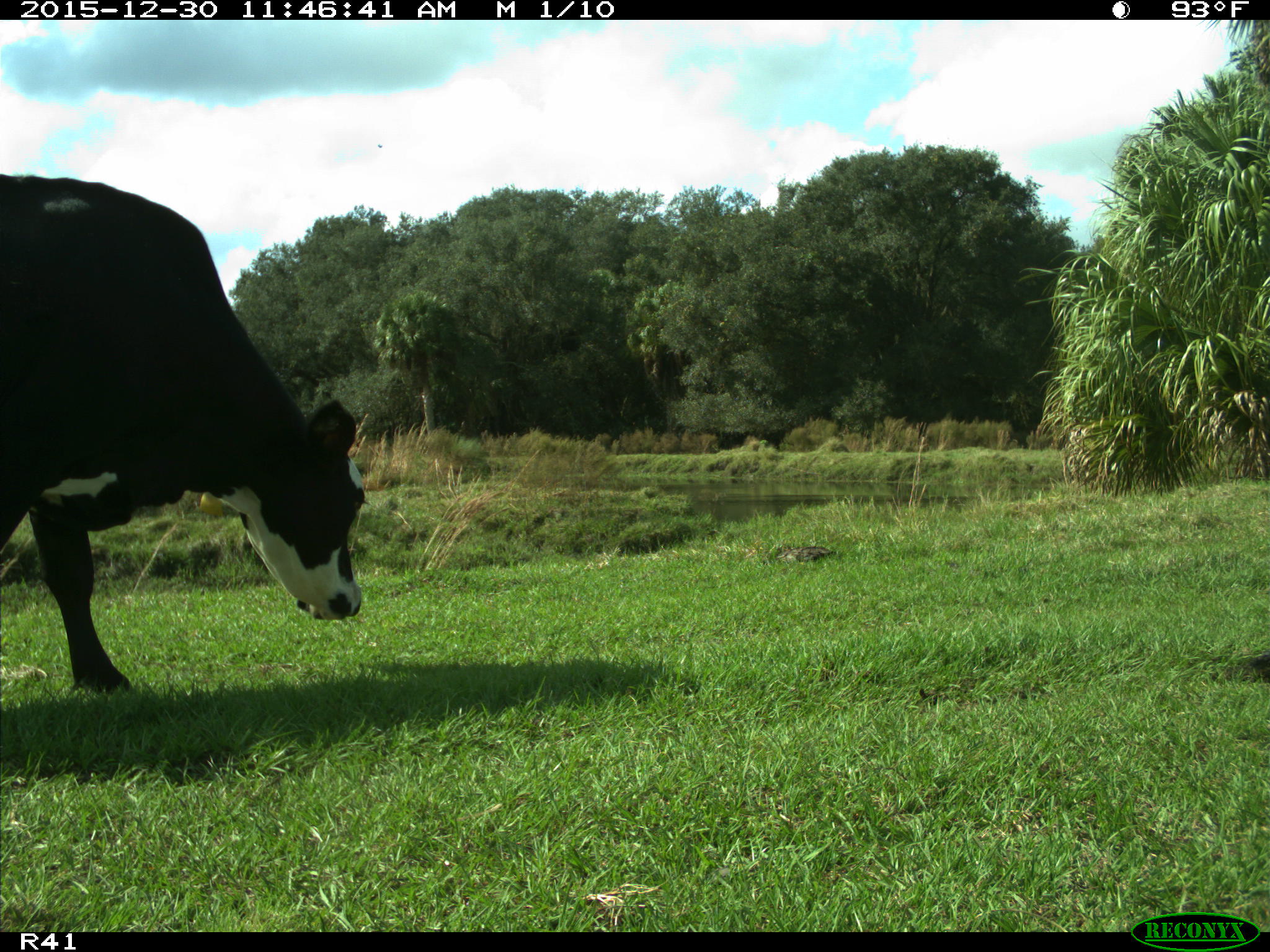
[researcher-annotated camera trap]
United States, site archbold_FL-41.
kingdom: Animalia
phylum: Chordata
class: Mammalia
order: Artiodactyla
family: Bovidae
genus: Bos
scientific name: Bos taurus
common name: domestic cow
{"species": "Bos taurus (domestic cow)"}